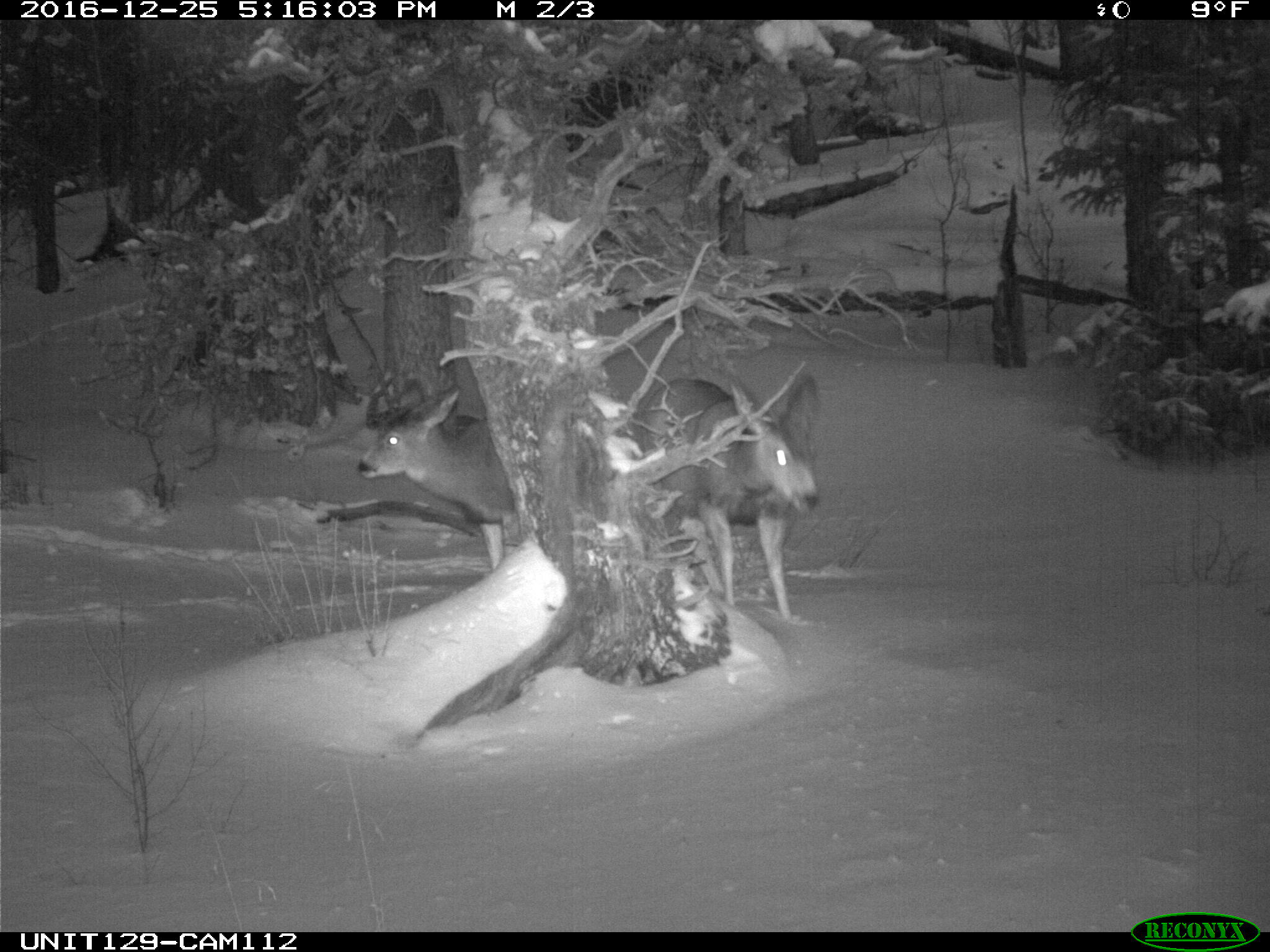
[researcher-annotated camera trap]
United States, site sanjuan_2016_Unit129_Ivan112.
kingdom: Animalia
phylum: Chordata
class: Mammalia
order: Artiodactyla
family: Cervidae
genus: Odocoileus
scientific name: Odocoileus hemionus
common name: mule deer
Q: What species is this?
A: Odocoileus hemionus (mule deer).